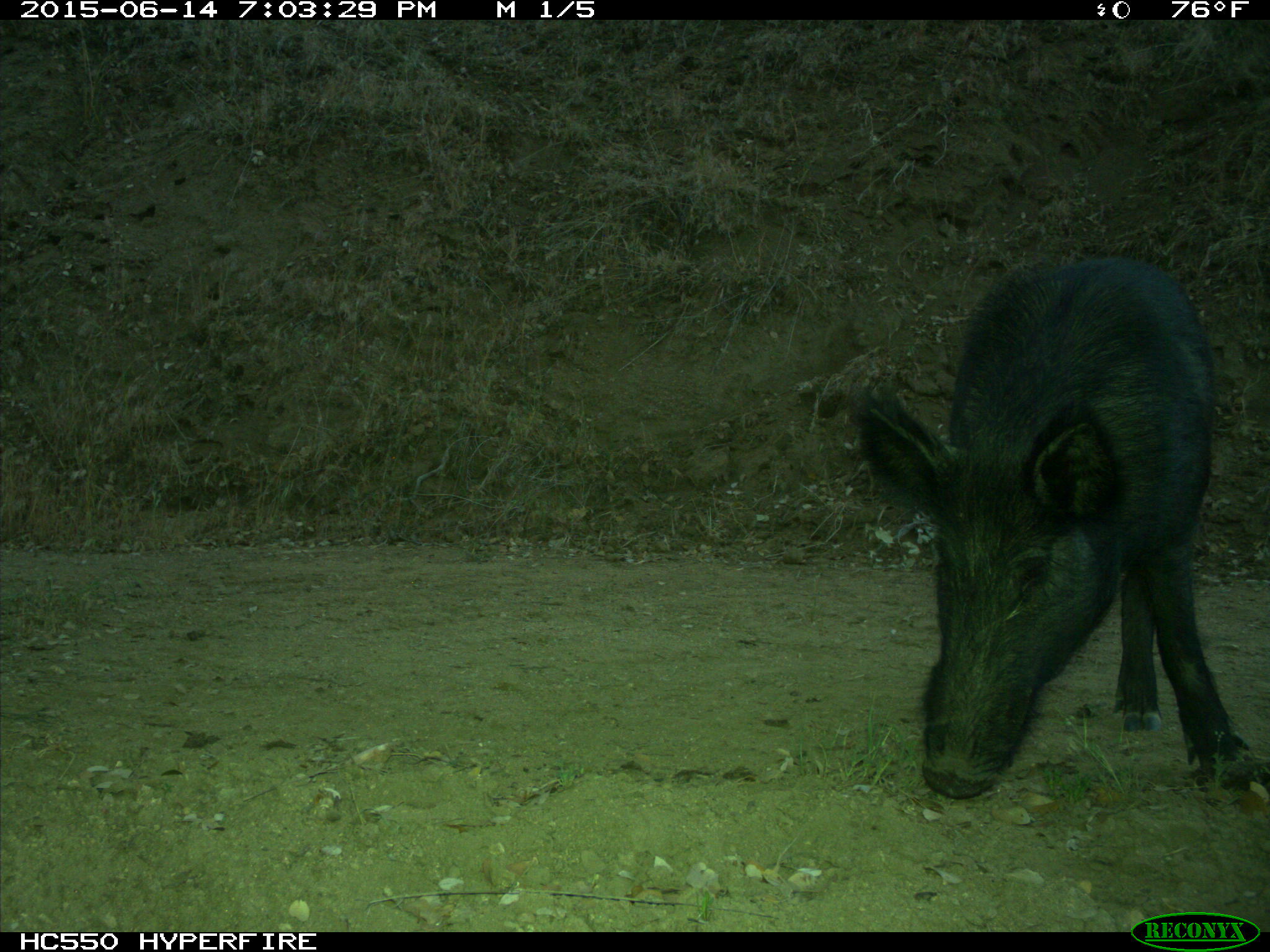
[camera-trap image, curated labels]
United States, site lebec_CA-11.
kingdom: Animalia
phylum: Chordata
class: Mammalia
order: Artiodactyla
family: Suidae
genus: Sus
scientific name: Sus scrofa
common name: wild boar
Sus scrofa (wild boar).